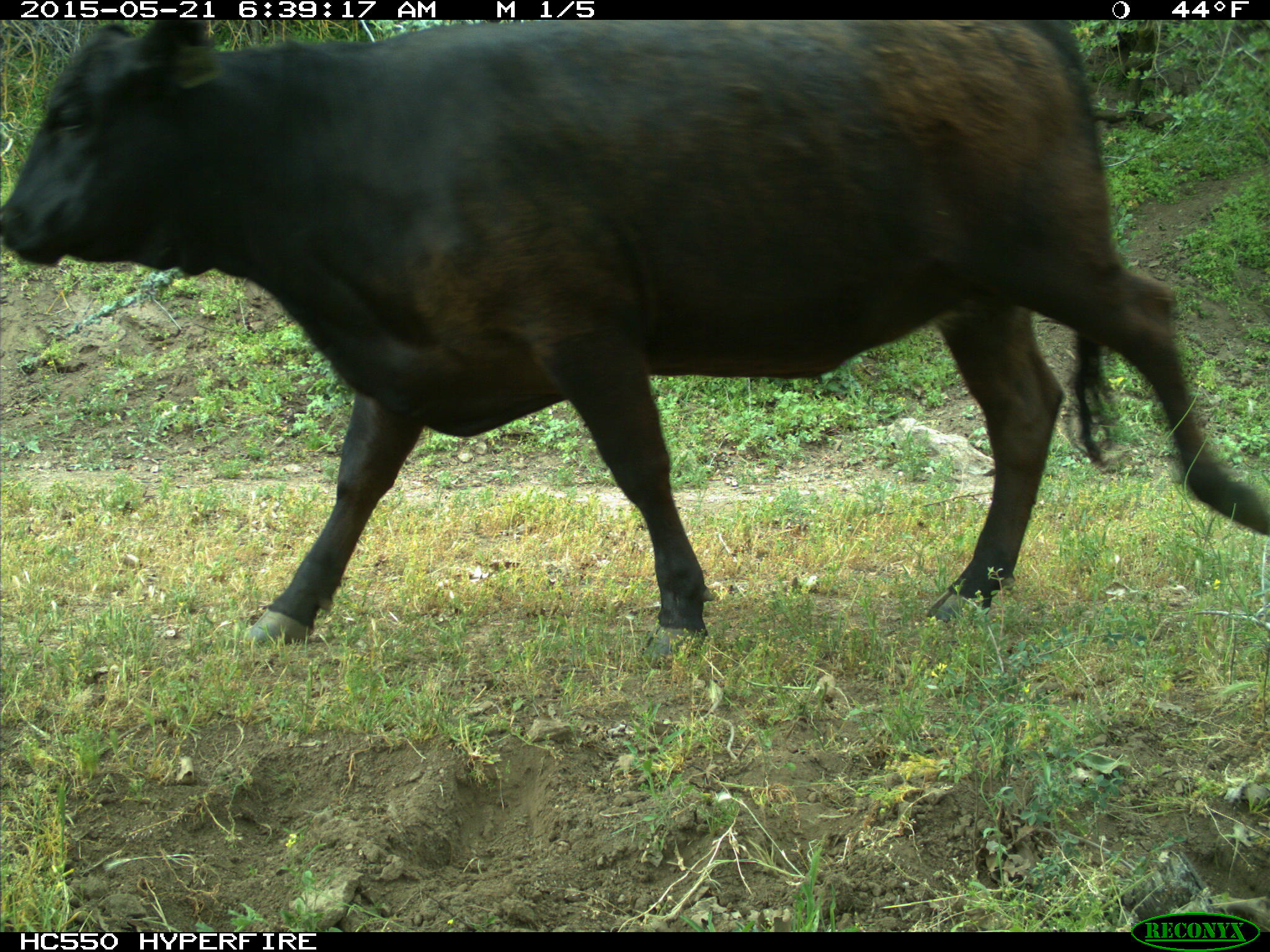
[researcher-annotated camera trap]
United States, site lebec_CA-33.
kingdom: Animalia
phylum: Chordata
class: Mammalia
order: Artiodactyla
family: Bovidae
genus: Bos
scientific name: Bos taurus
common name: domestic cow